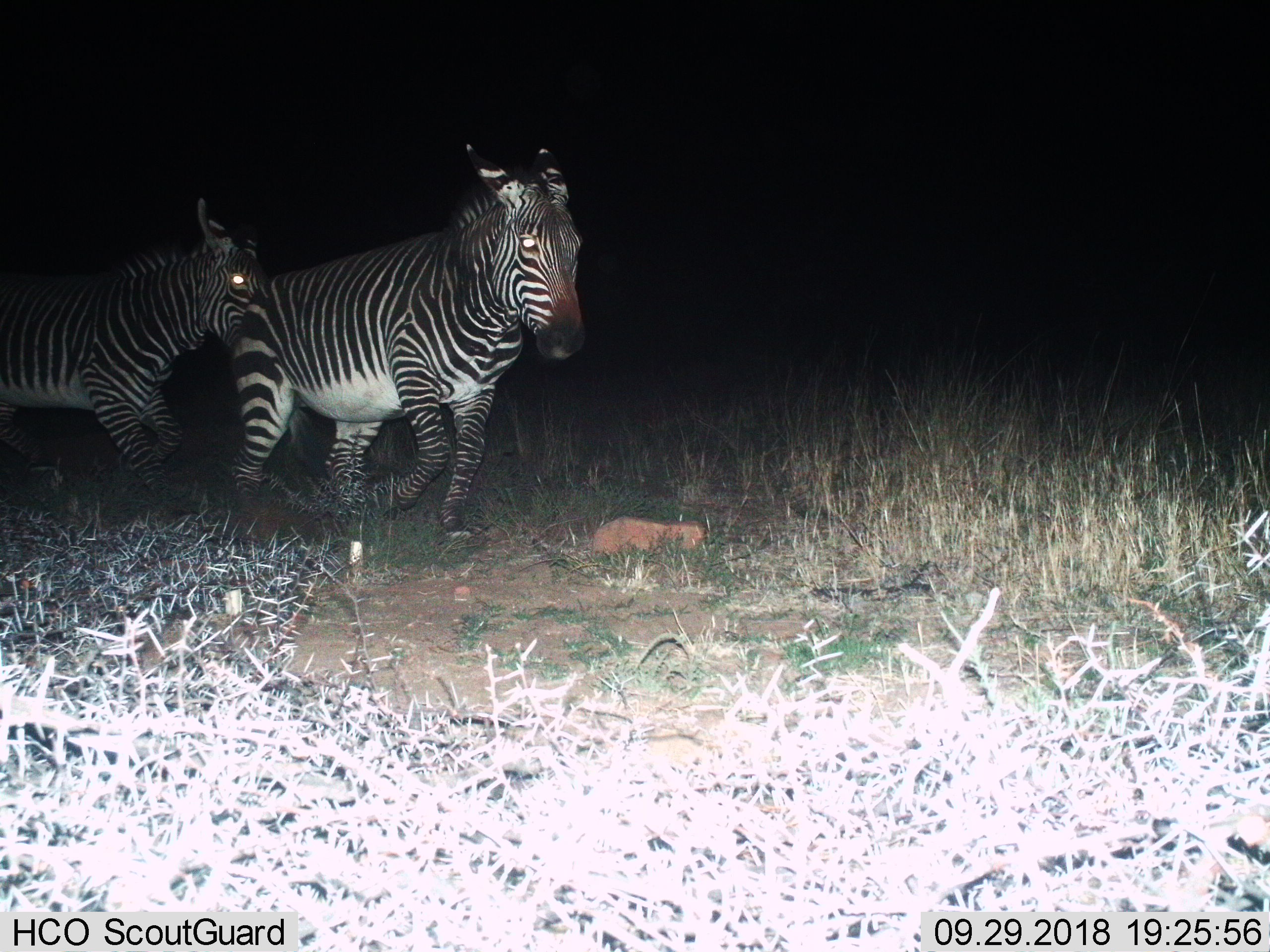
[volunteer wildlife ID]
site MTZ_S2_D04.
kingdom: Animalia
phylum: Chordata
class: Mammalia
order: Perissodactyla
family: Equidae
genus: Equus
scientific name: Equus zebra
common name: mountain zebra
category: zebramountain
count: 2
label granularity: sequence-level